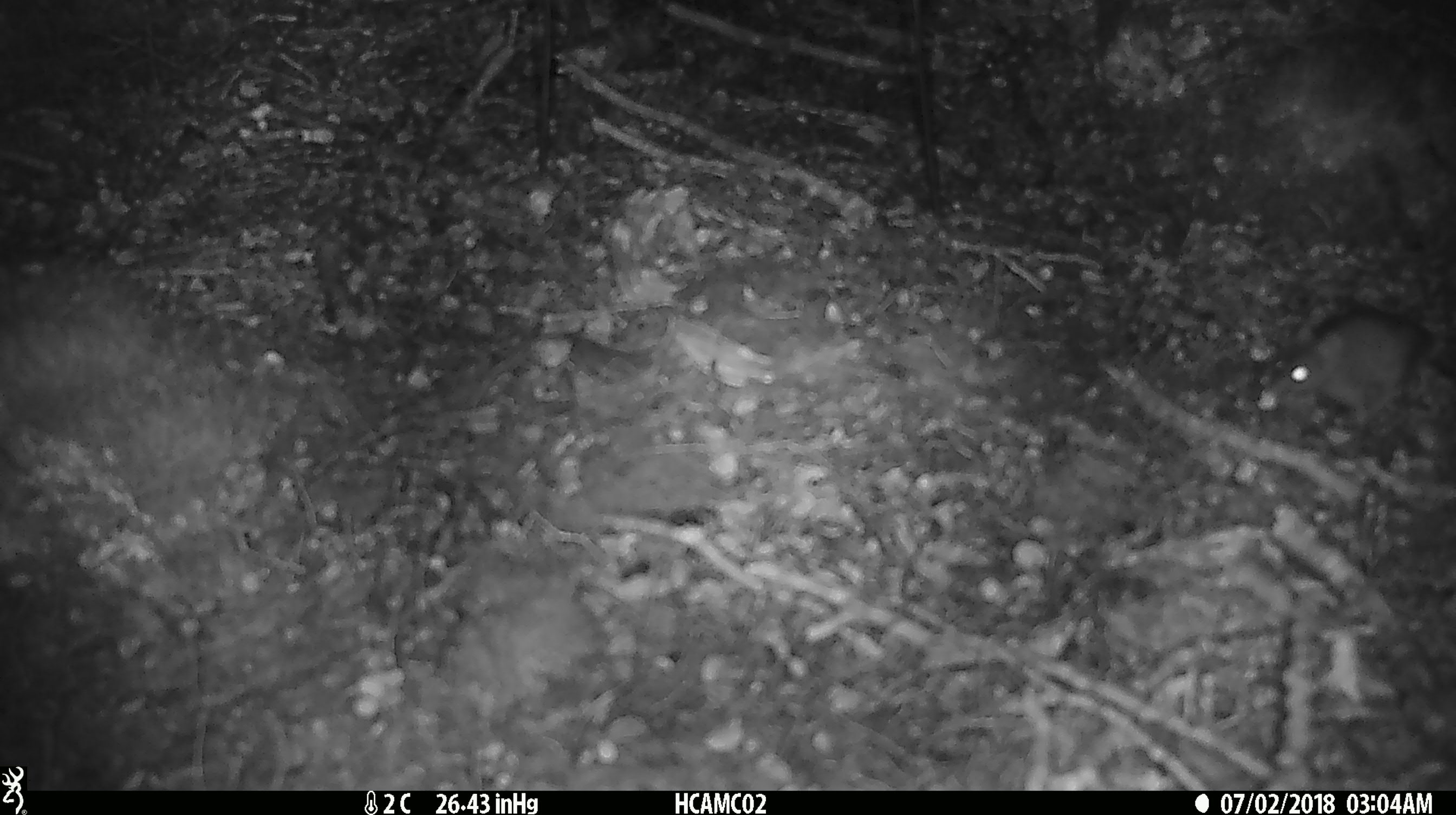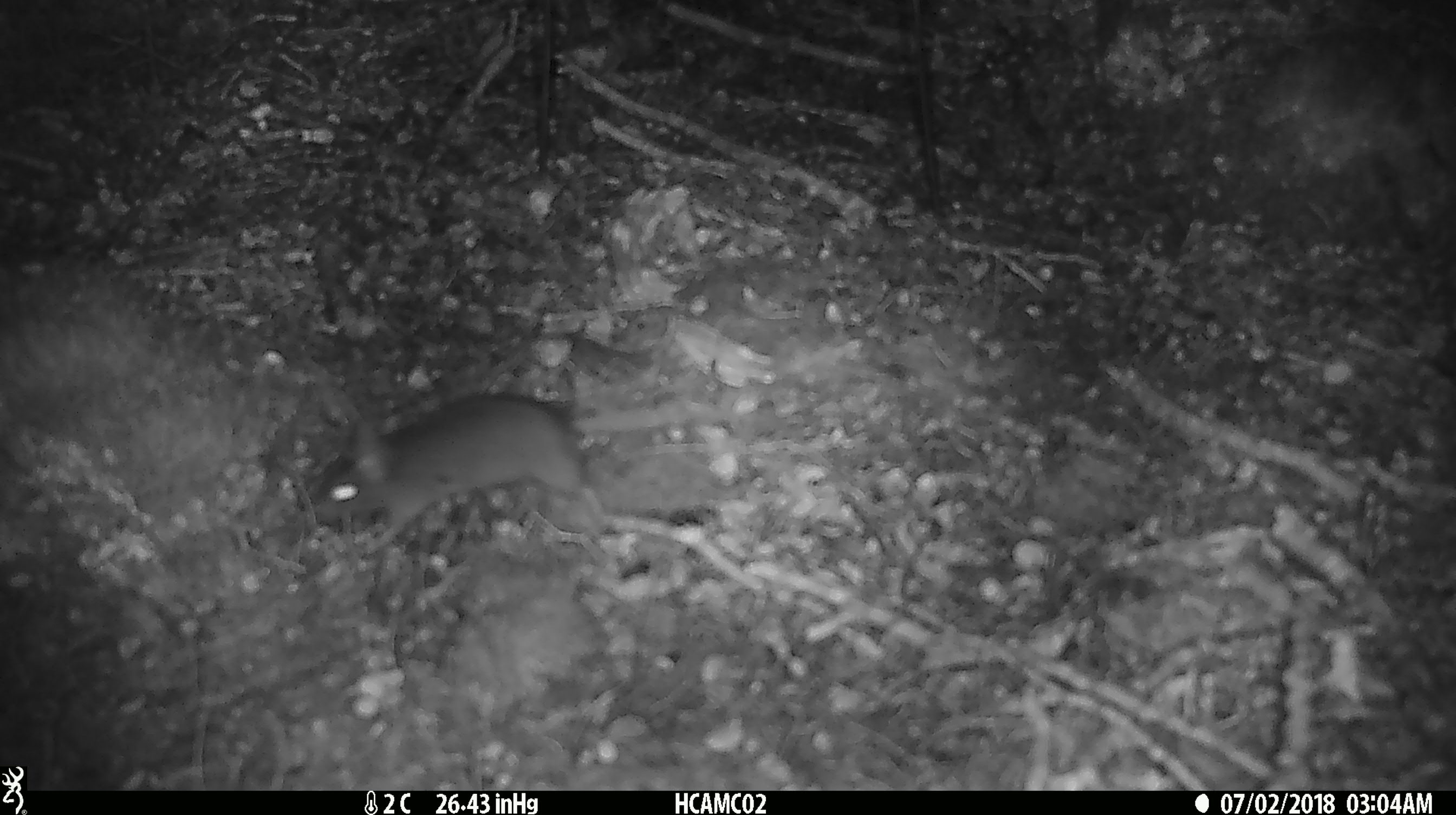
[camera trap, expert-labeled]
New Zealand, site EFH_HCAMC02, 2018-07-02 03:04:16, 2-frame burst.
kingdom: Animalia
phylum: Chordata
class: Mammalia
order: Rodentia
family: Muridae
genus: Mus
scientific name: Mus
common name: mouse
Mouse (Mus).